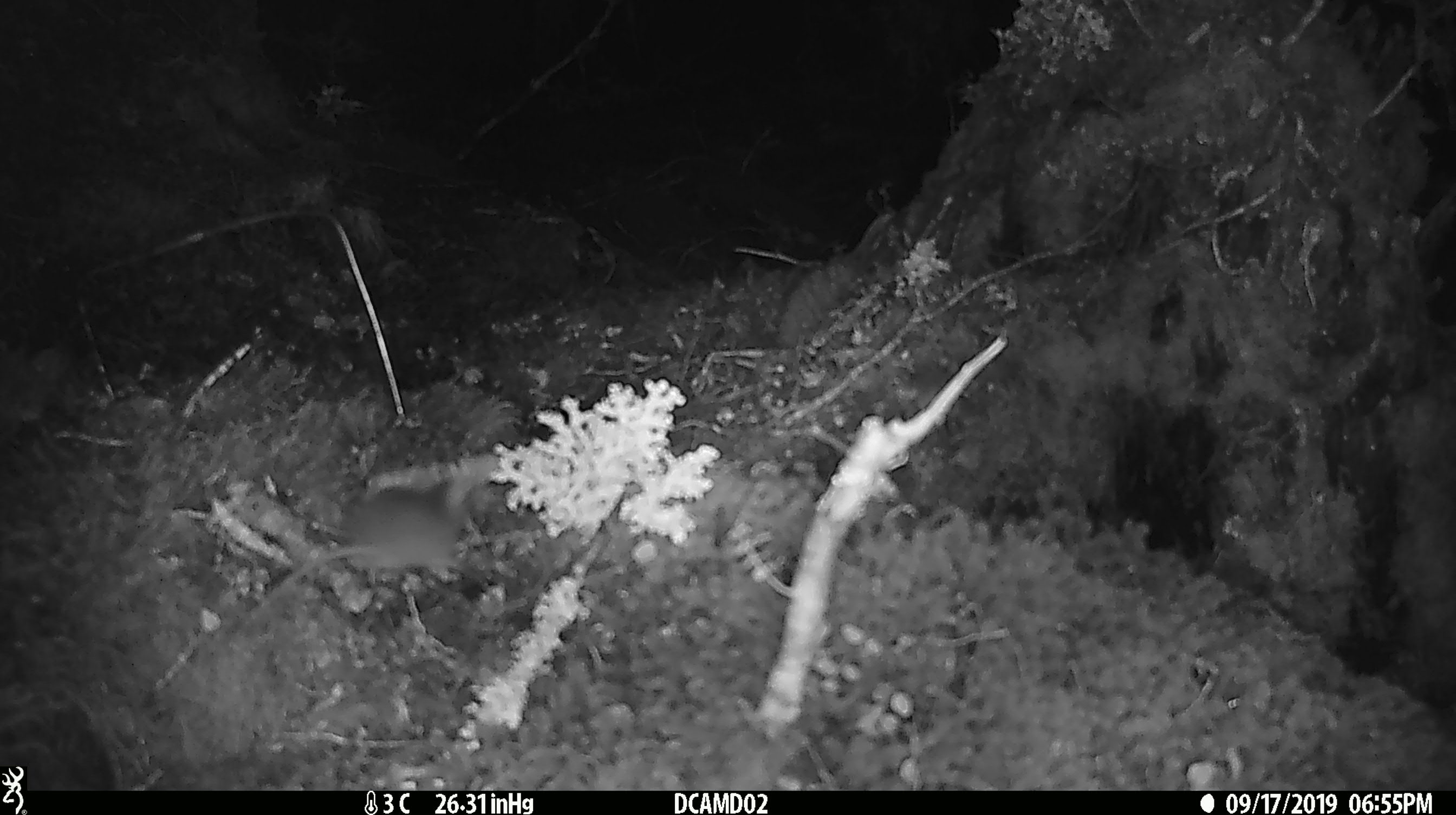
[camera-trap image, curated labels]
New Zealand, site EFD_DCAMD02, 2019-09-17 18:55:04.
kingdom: Animalia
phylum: Chordata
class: Mammalia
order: Rodentia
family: Muridae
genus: Mus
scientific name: Mus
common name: mouse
Mouse (Mus).